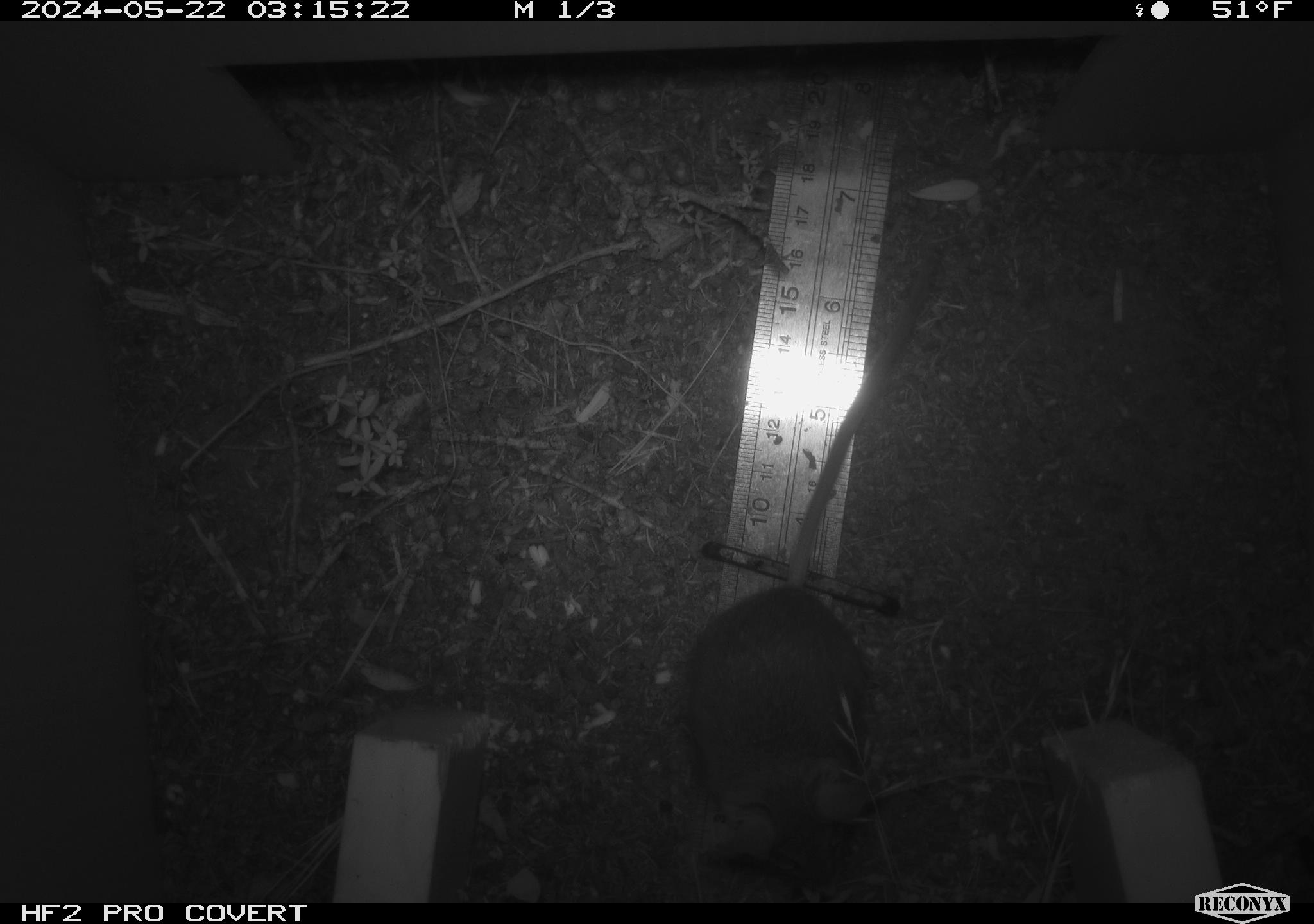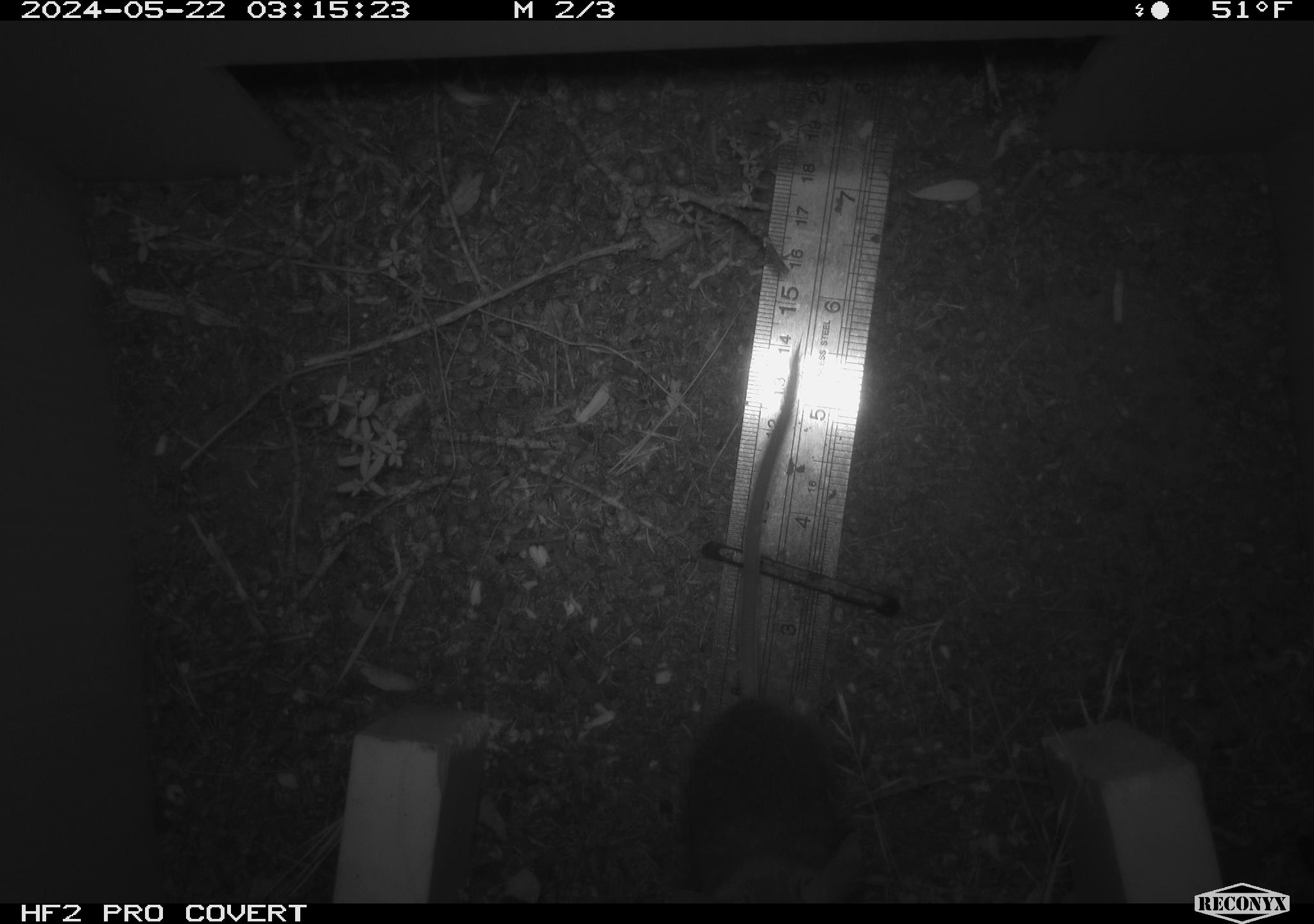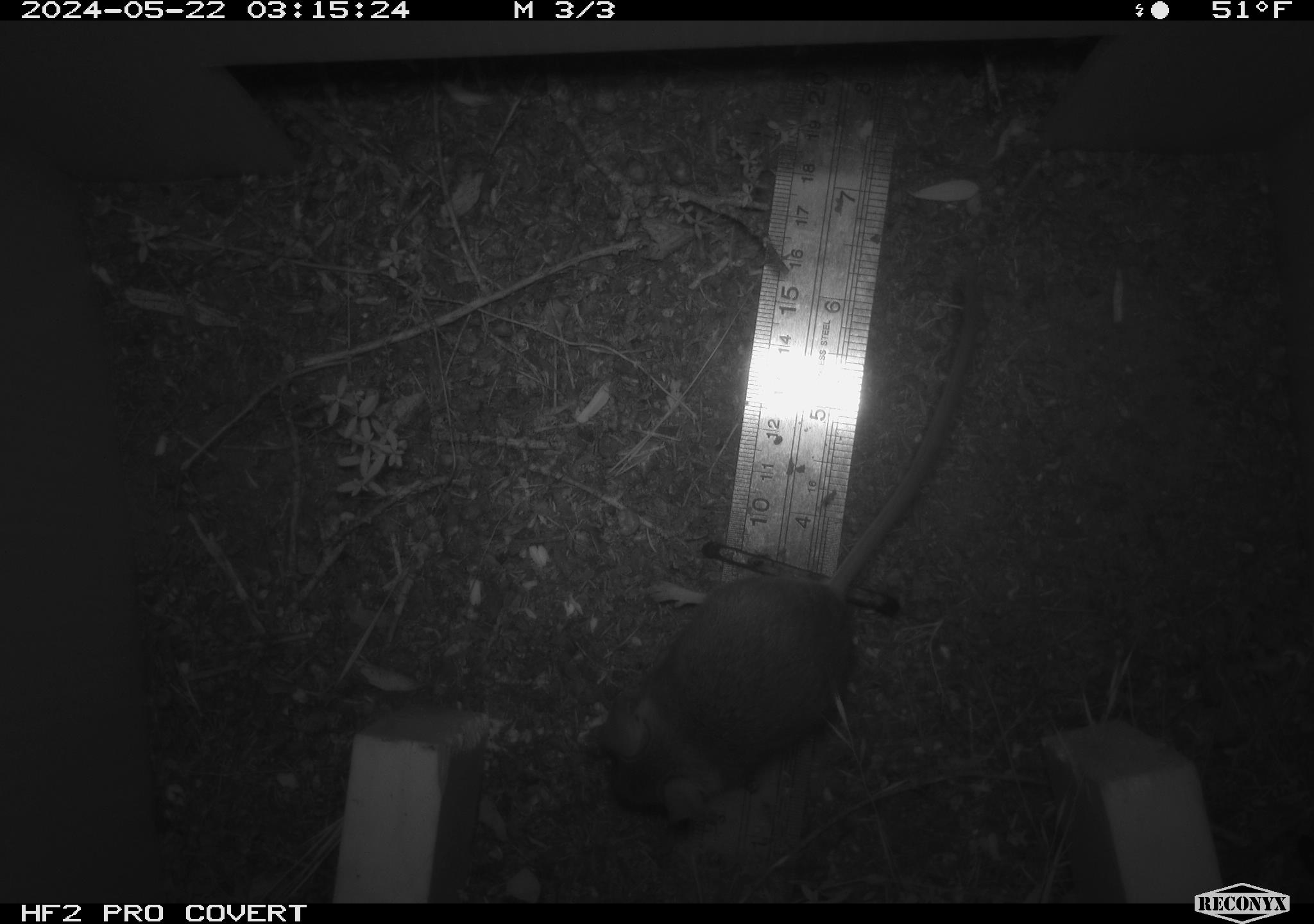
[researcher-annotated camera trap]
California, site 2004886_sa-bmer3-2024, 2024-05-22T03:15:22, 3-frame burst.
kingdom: Animalia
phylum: Chordata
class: Mammalia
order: Rodentia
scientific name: Rodentia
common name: mouse species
Mouse species (Rodentia).